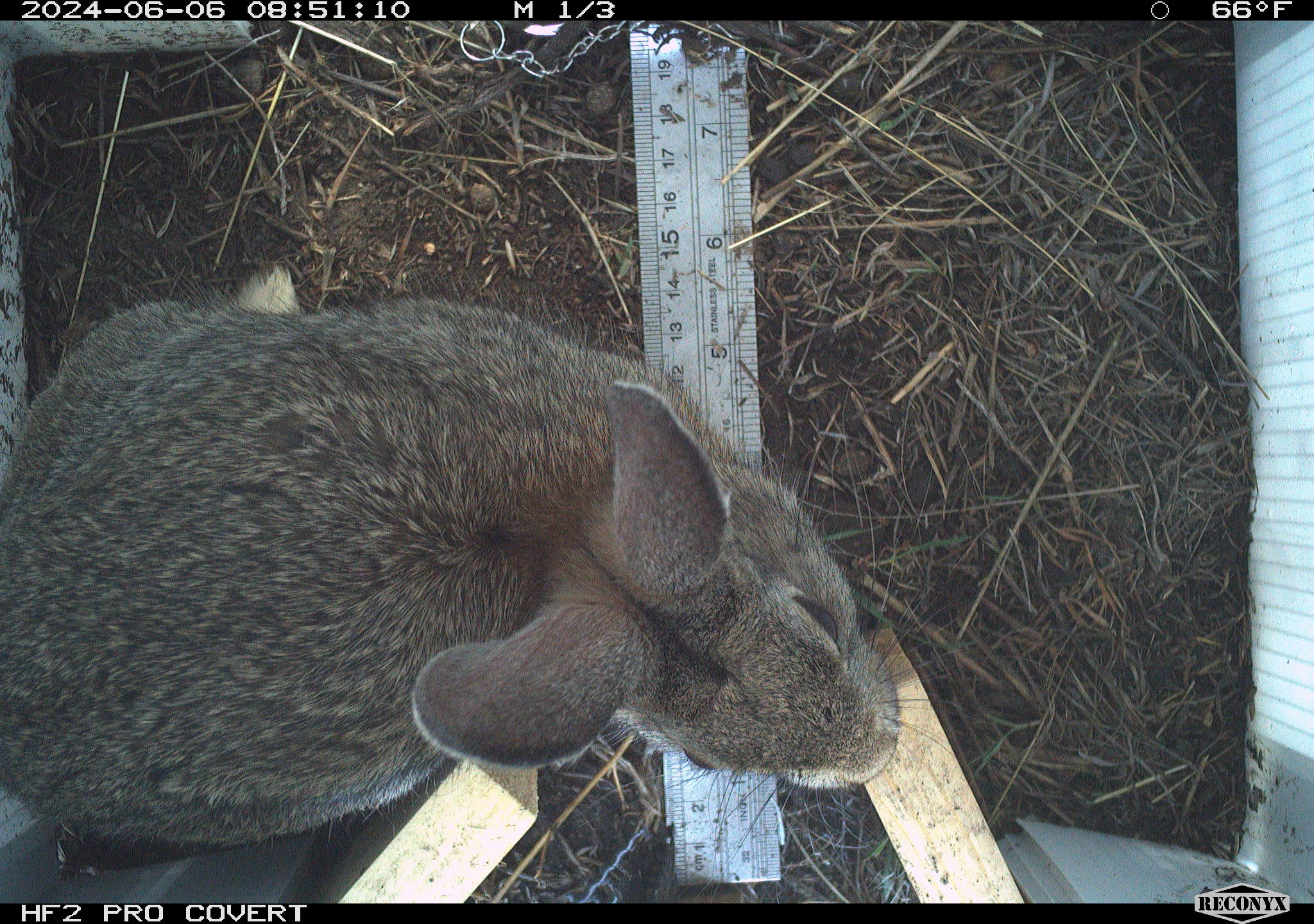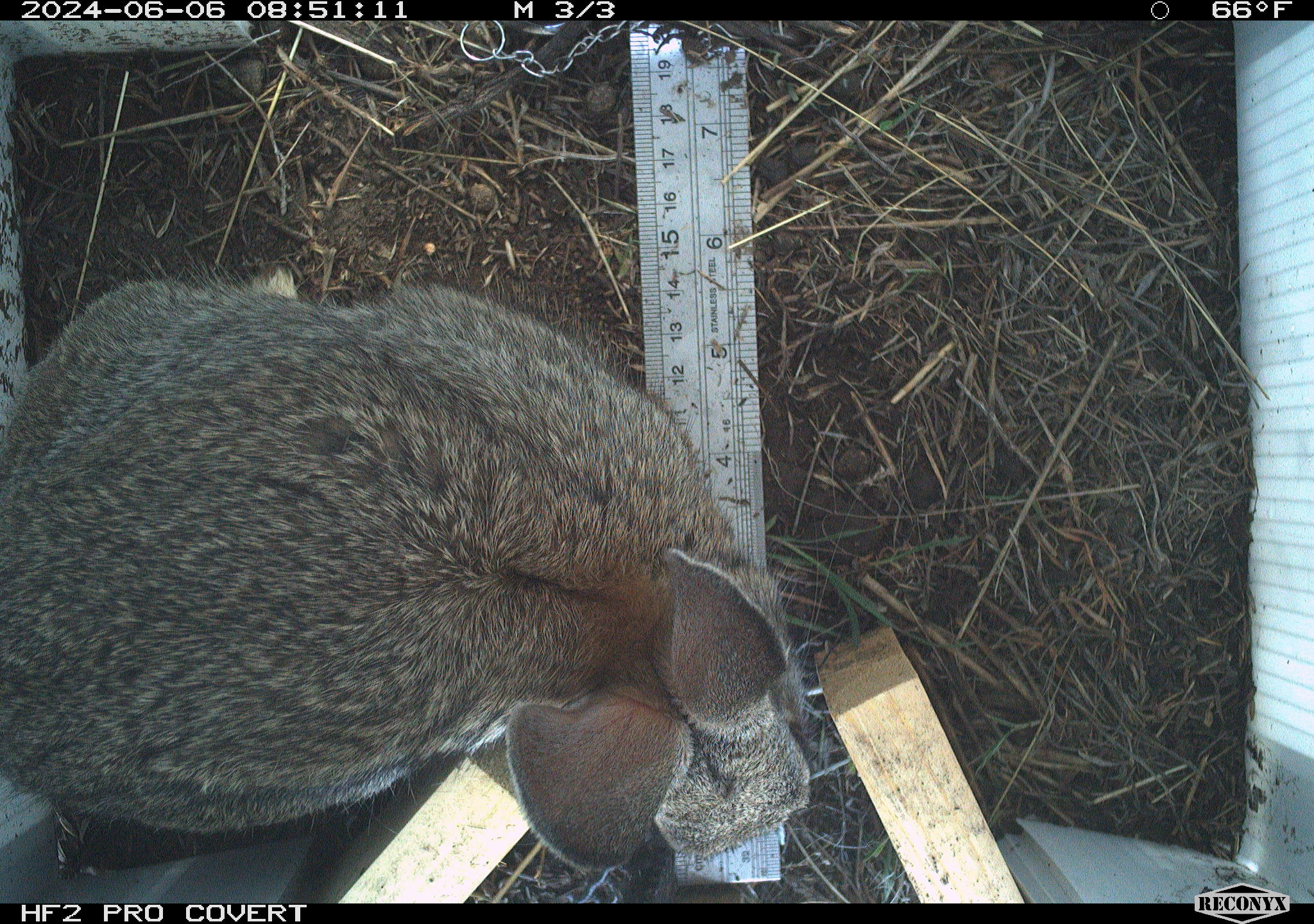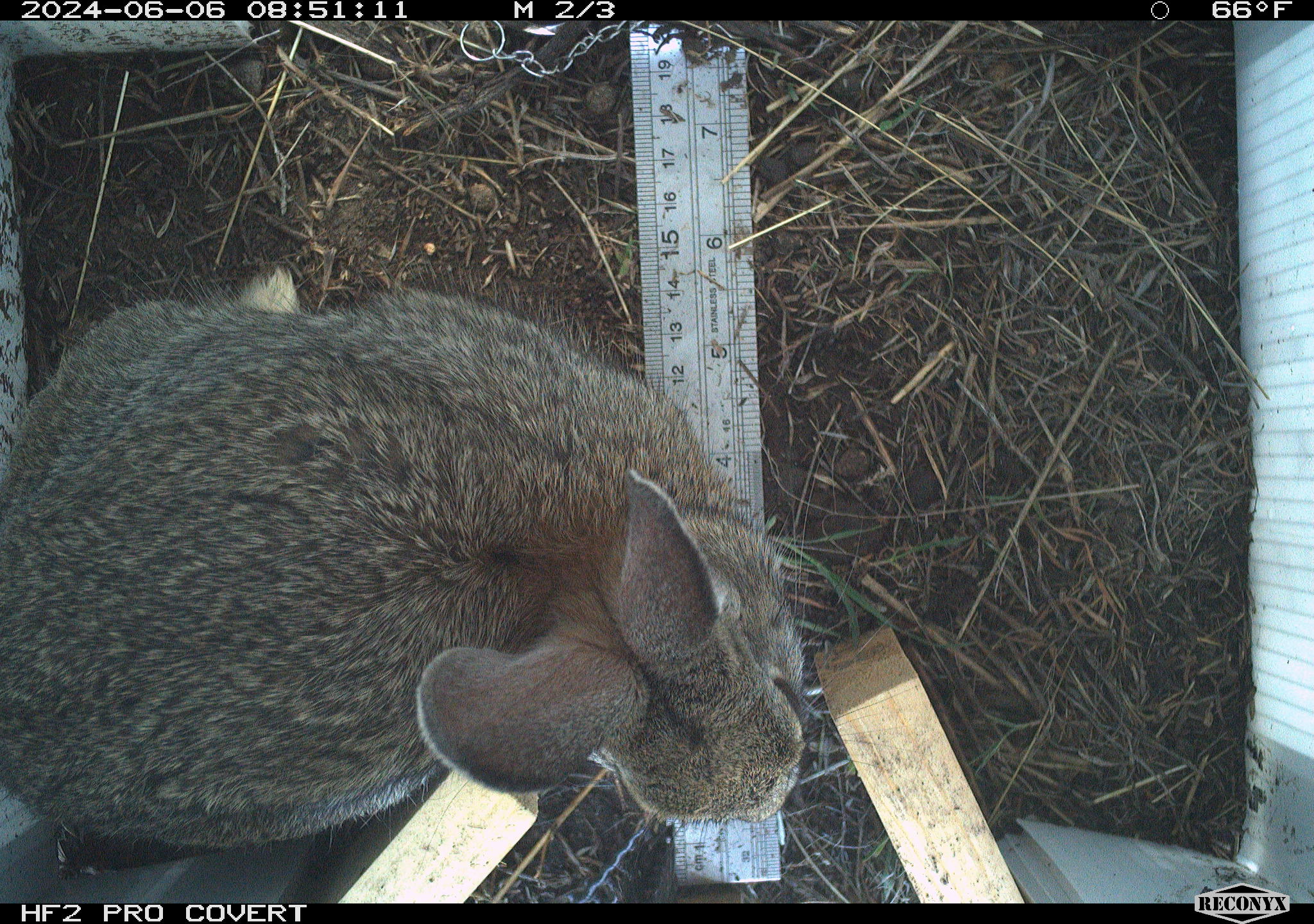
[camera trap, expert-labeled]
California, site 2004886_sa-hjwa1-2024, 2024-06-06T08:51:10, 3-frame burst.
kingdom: Animalia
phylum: Chordata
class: Mammalia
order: Lagomorpha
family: Leporidae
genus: Sylvilagus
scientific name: Sylvilagus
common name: cottontail rabbits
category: sylvilagus species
Sylvilagus species (cottontail rabbits) (Sylvilagus).